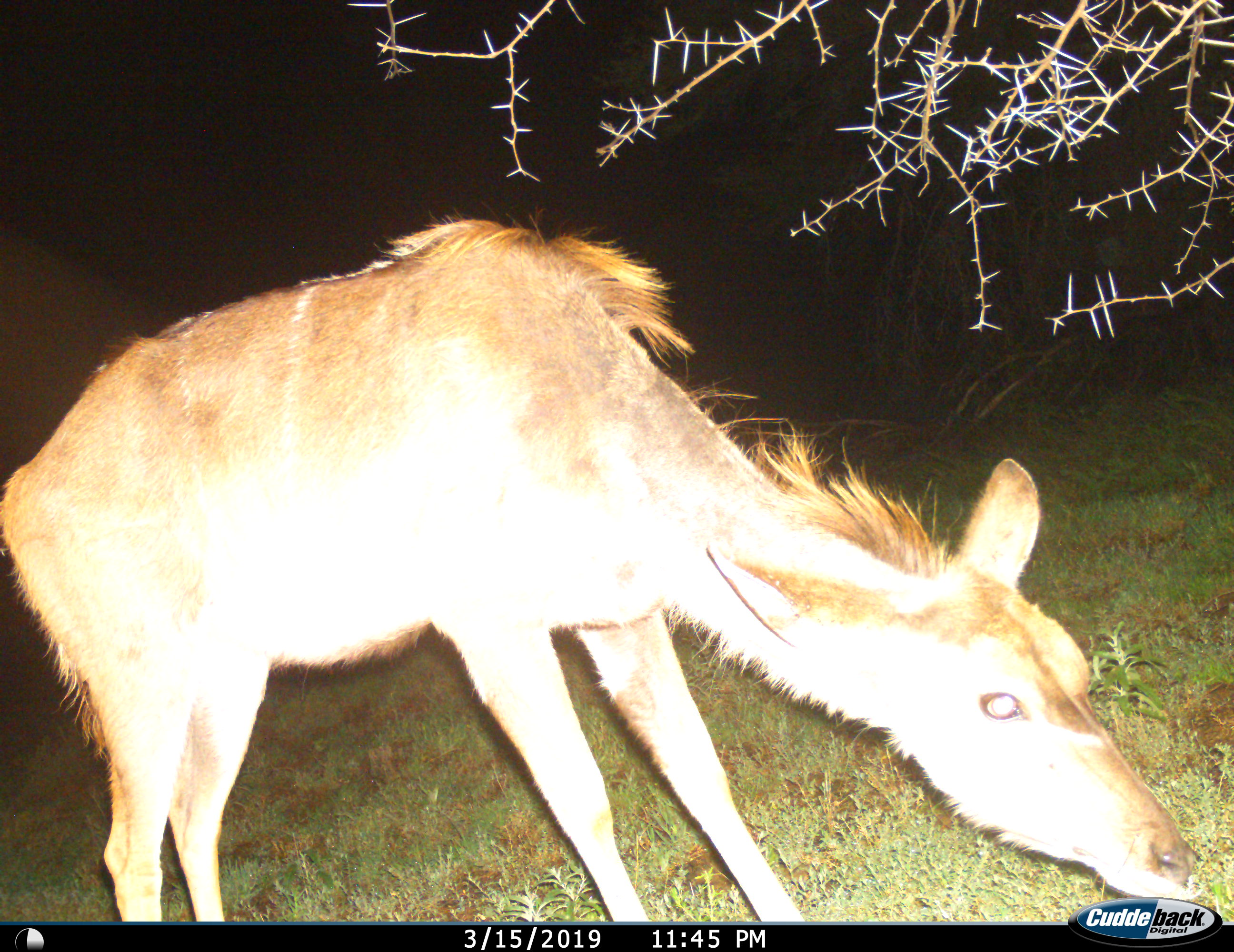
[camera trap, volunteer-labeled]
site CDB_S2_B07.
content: unidentified animal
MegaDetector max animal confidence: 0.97